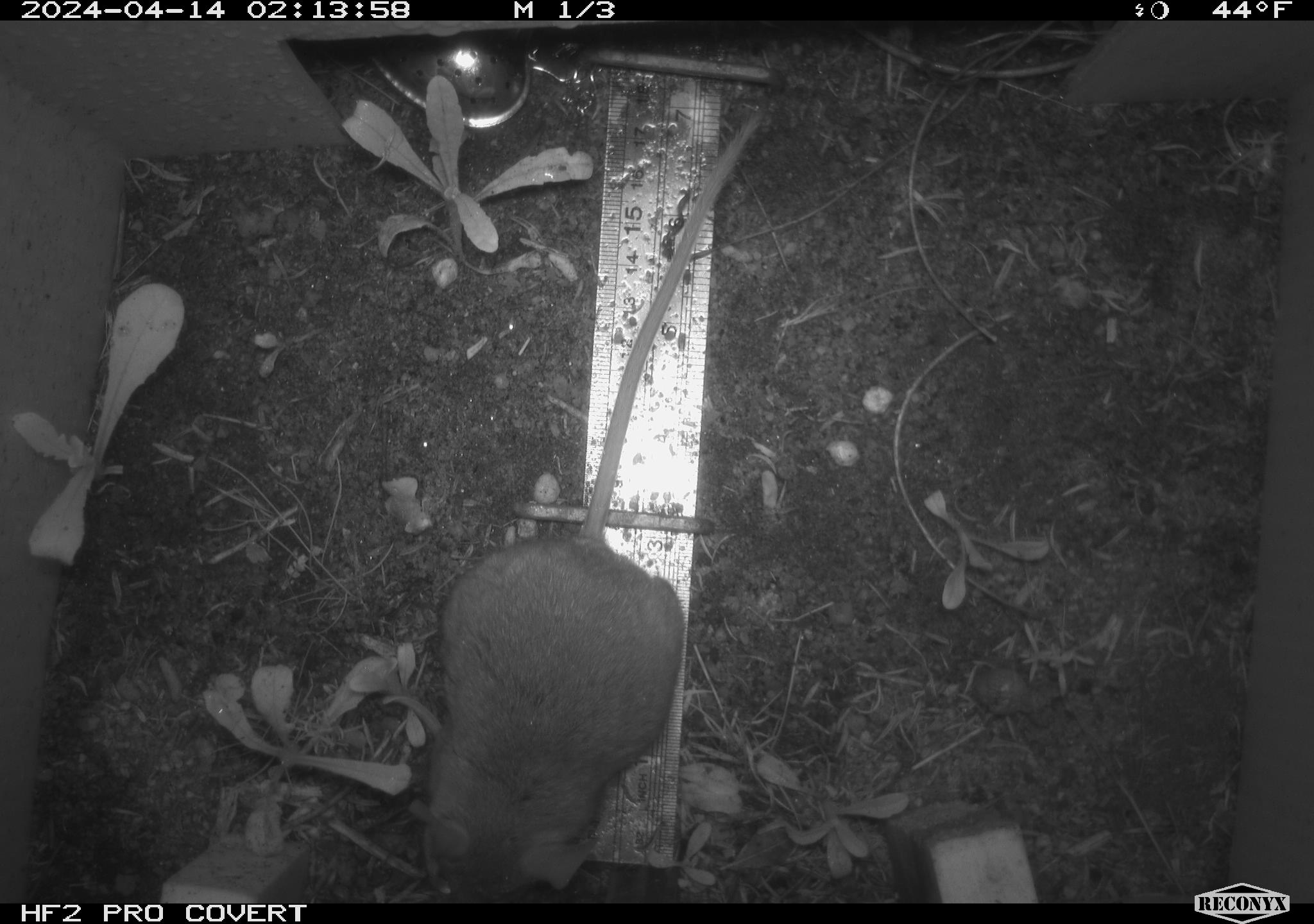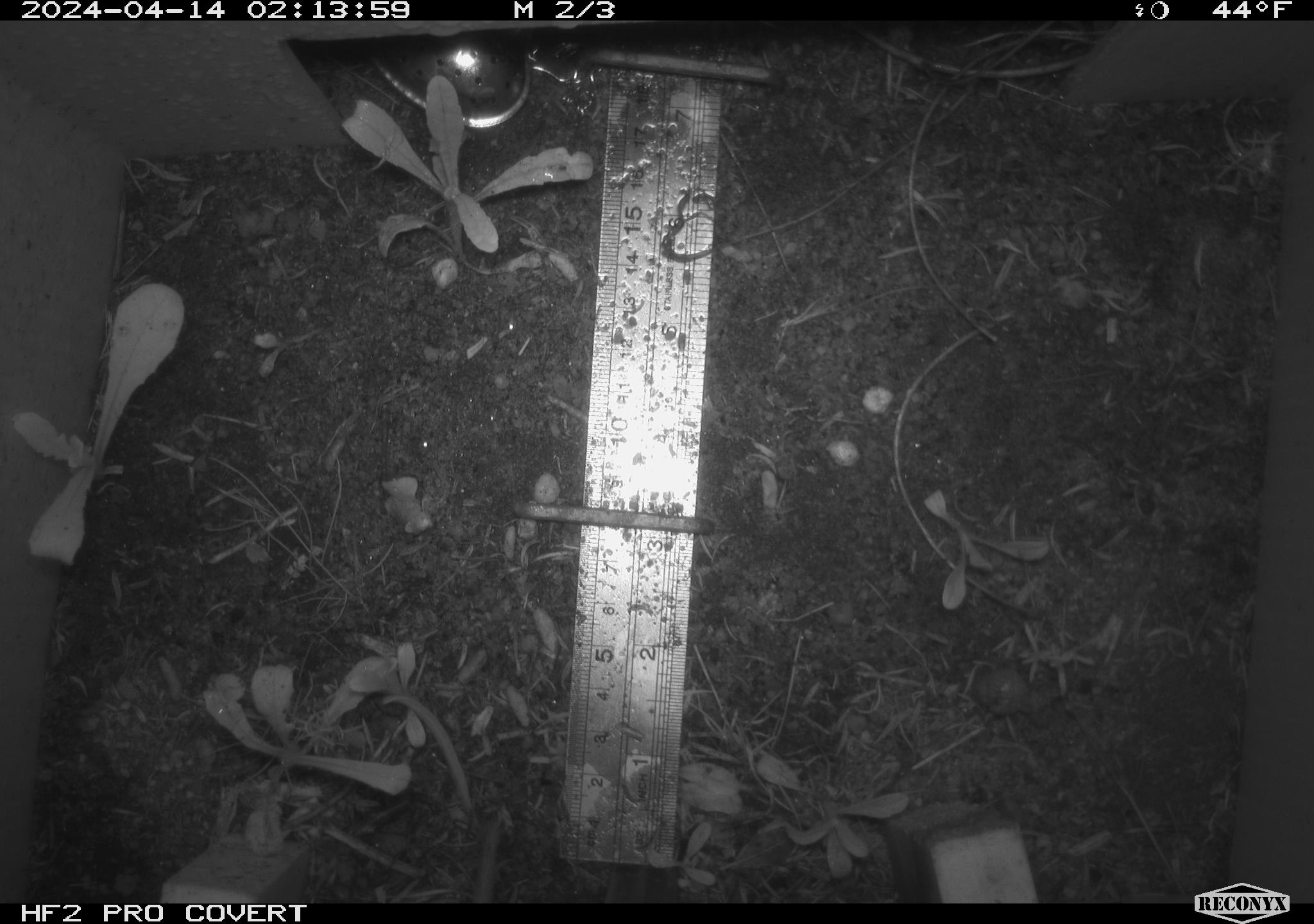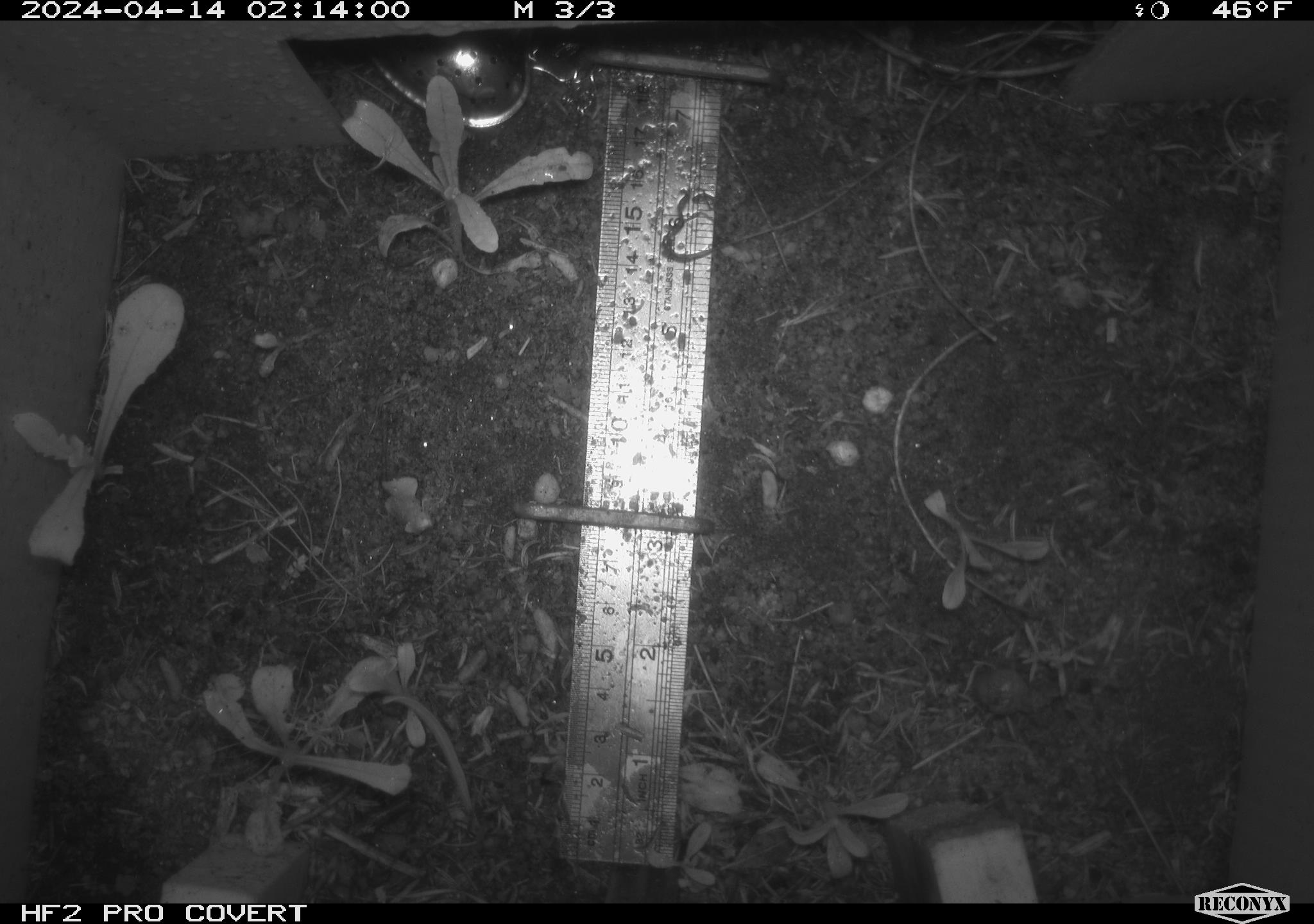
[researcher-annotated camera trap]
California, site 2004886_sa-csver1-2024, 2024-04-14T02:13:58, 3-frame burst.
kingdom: Animalia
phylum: Chordata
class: Mammalia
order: Rodentia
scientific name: Rodentia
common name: rodent